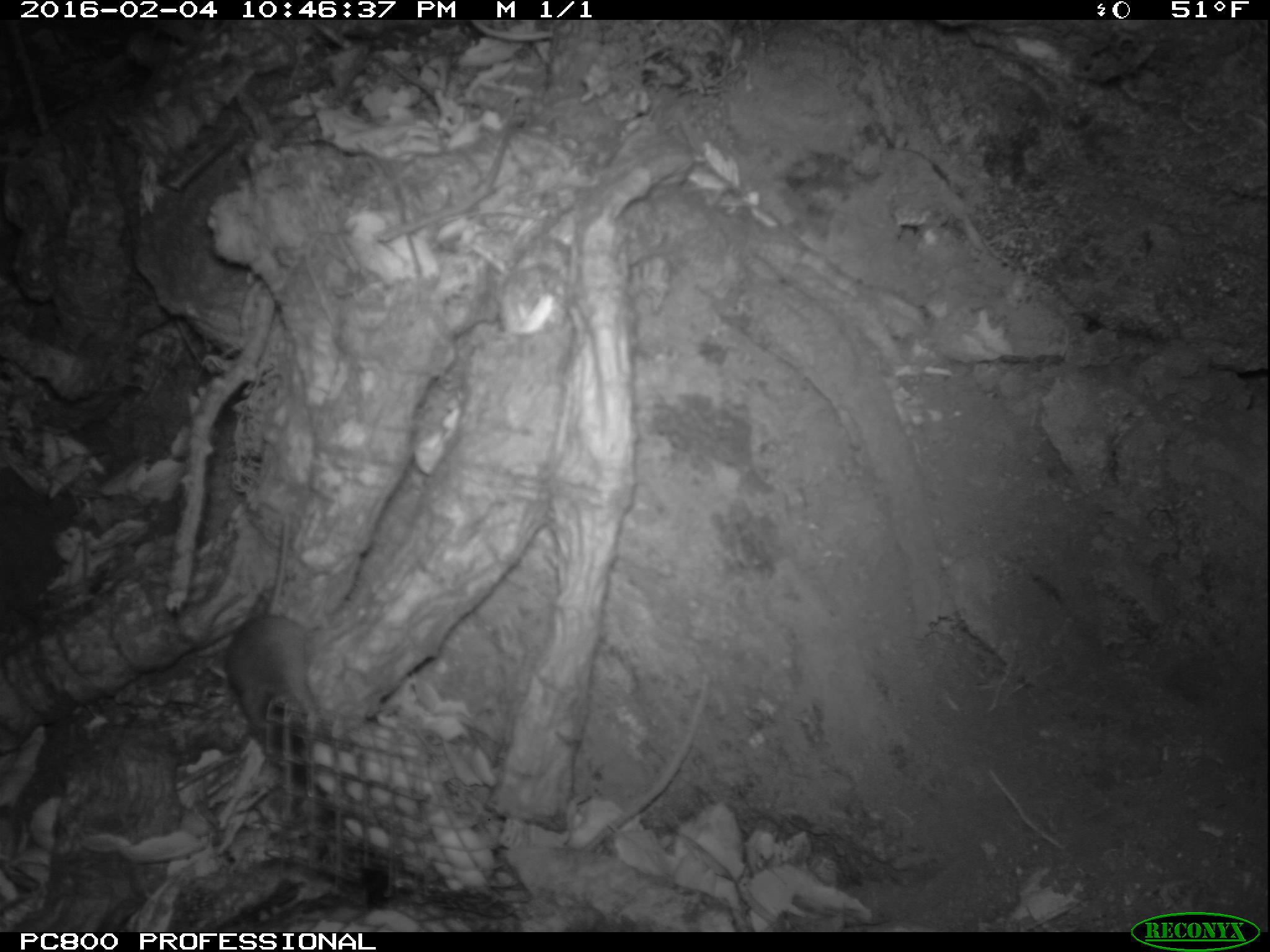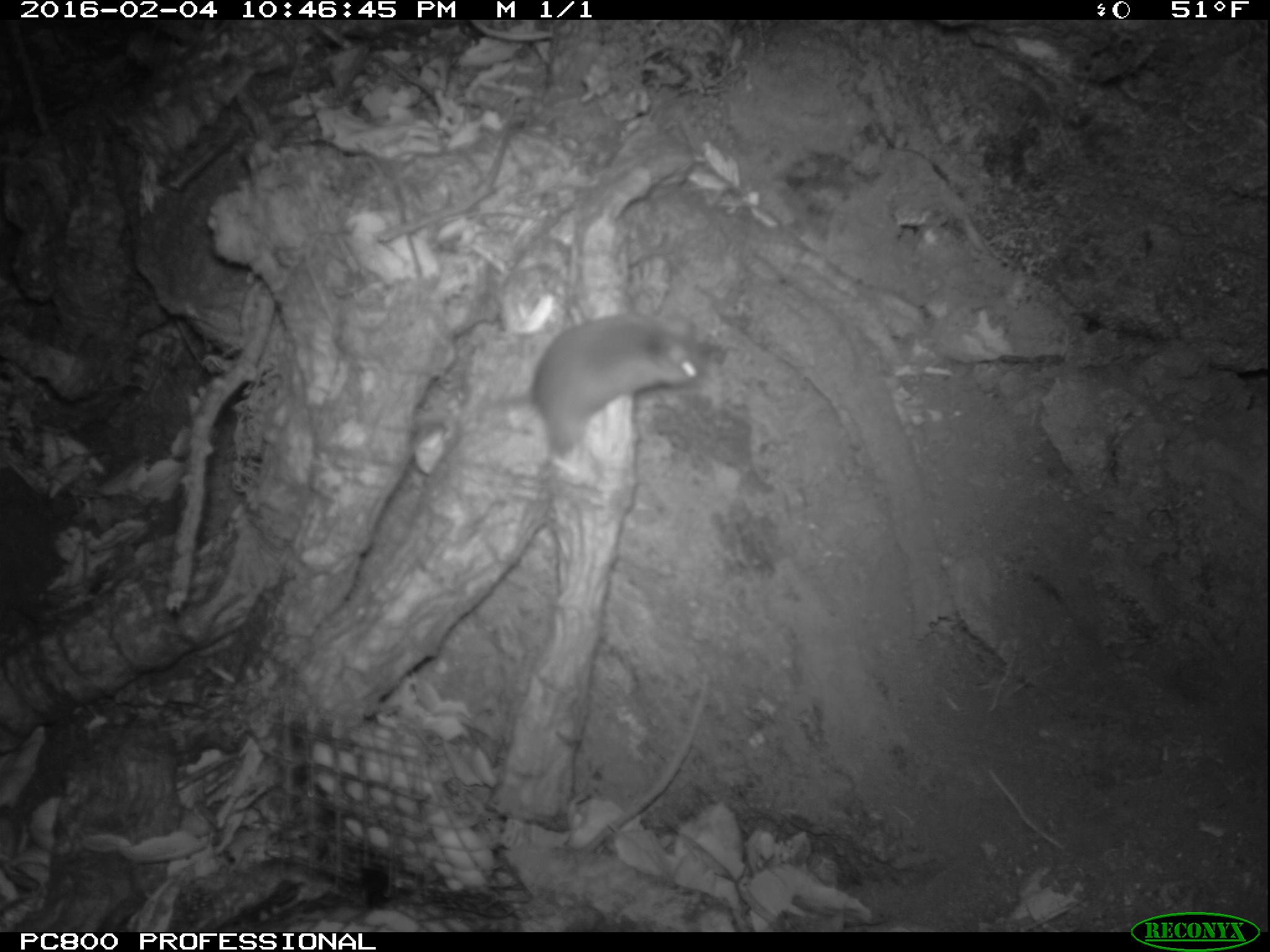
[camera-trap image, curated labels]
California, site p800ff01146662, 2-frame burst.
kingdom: Animalia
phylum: Chordata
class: Mammalia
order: Rodentia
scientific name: Rodentia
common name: rodent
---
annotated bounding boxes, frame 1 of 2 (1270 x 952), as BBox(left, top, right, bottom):
rodent: BBox(223, 514, 332, 790)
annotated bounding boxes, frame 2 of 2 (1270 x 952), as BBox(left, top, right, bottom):
rodent: BBox(529, 311, 703, 455)